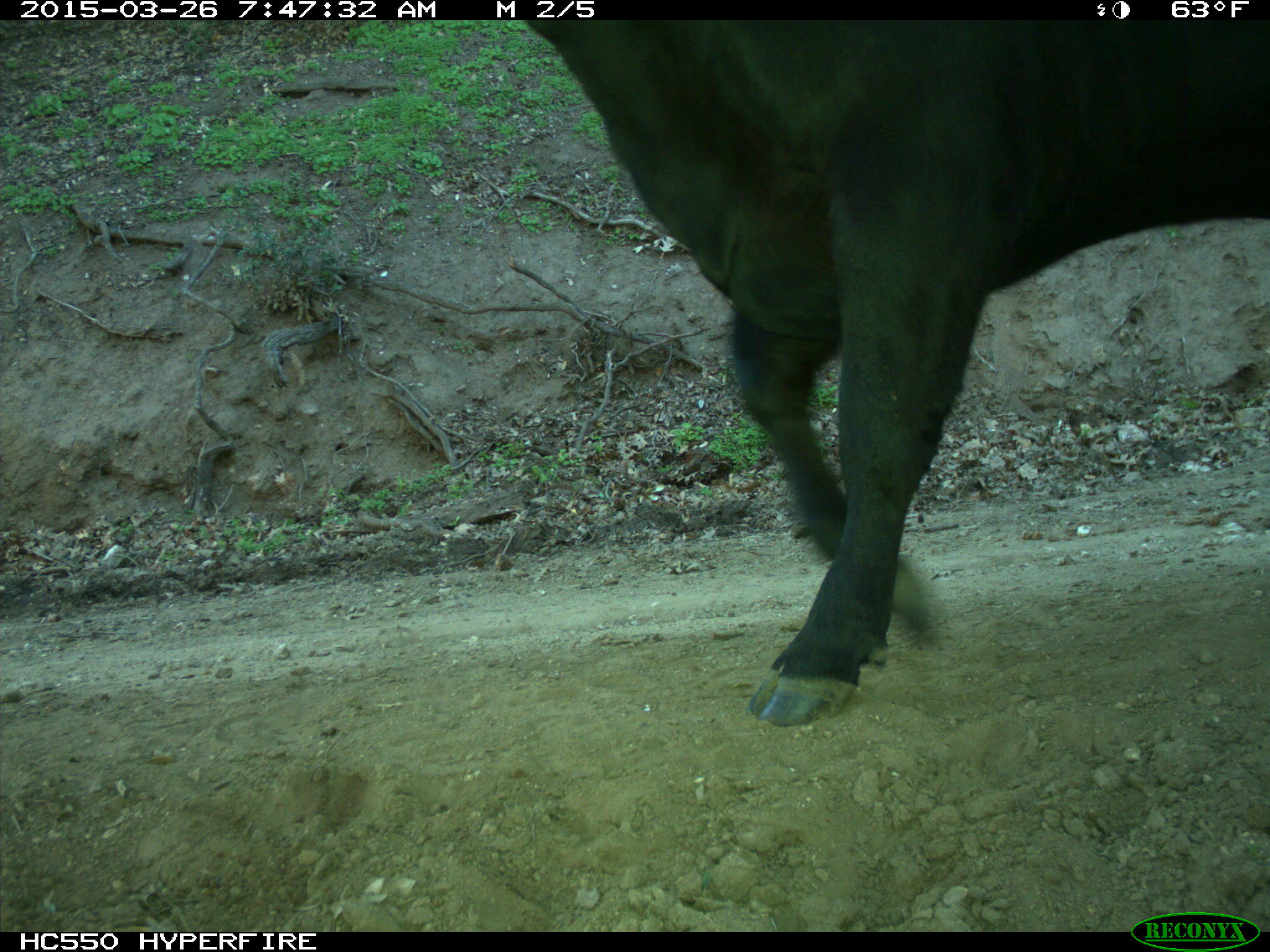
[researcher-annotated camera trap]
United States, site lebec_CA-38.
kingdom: Animalia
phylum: Chordata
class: Mammalia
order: Artiodactyla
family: Bovidae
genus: Bos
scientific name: Bos taurus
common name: domestic cow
Bos taurus (domestic cow).